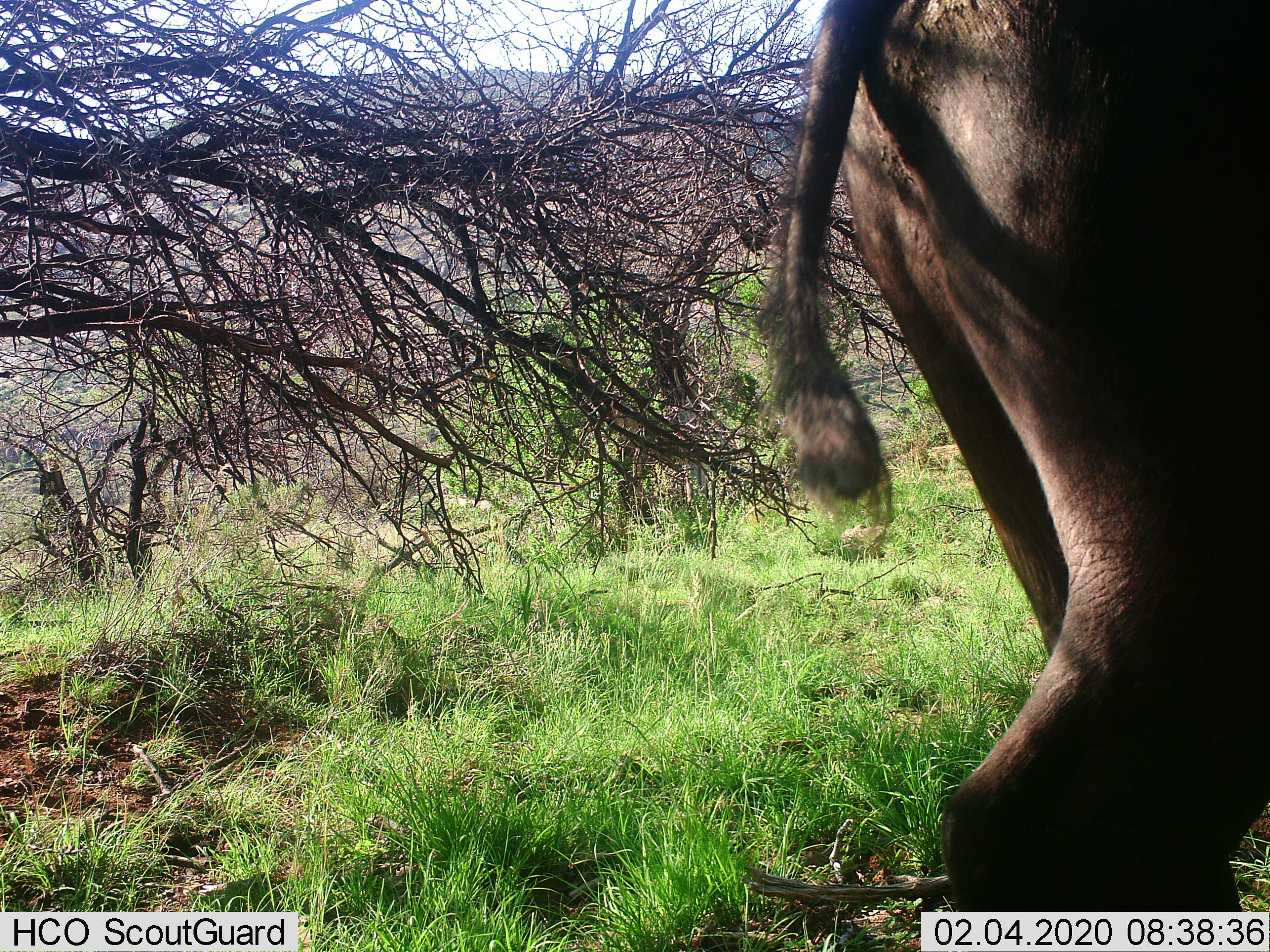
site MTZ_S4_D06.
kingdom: Animalia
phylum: Chordata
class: Mammalia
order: Artiodactyla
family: Bovidae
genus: Syncerus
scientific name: Syncerus caffer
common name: african buffalo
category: buffalo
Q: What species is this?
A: Buffalo (african buffalo) (Syncerus caffer).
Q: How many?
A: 1.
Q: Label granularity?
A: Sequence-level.